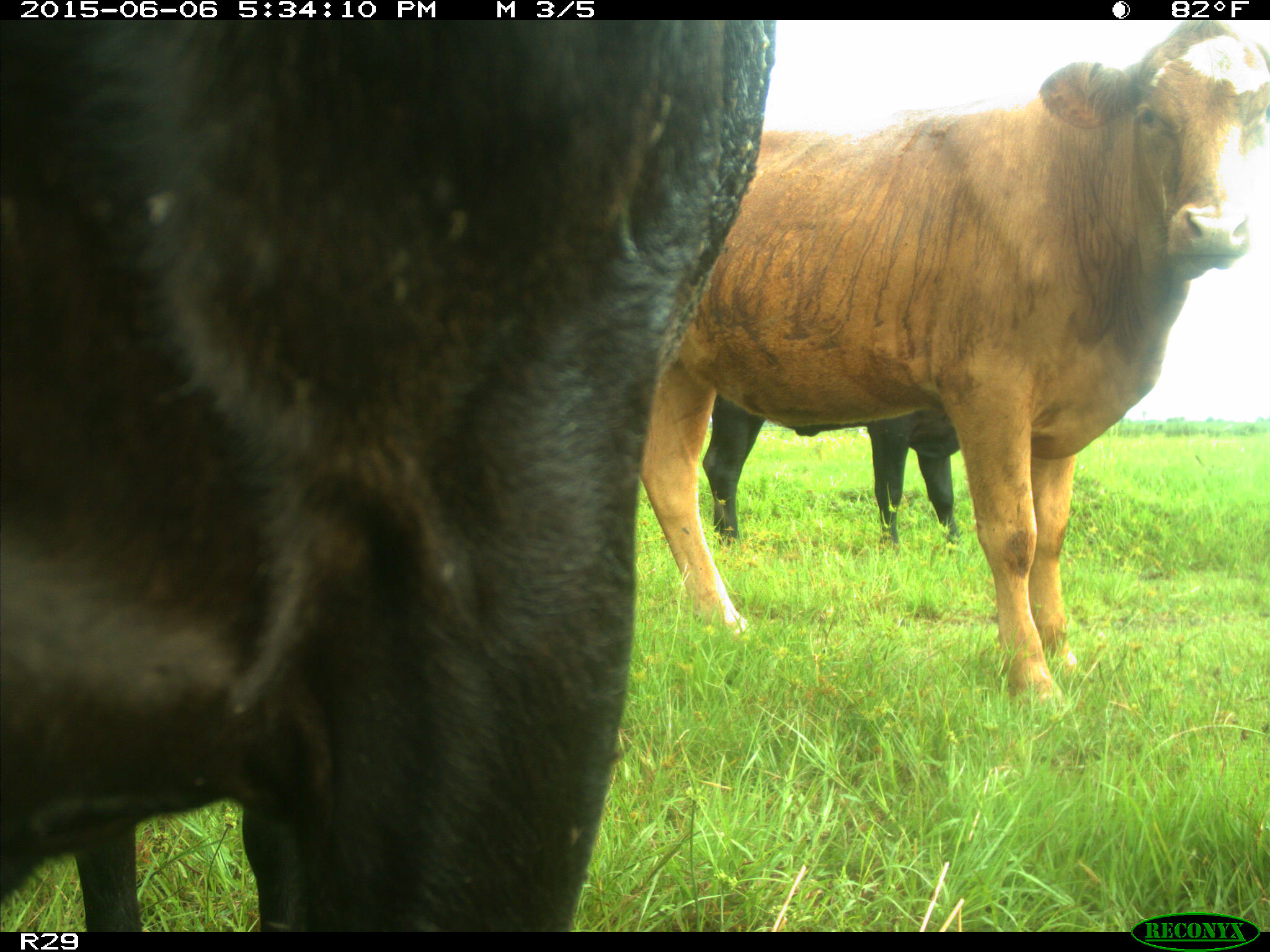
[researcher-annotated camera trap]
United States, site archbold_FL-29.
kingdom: Animalia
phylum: Chordata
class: Mammalia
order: Artiodactyla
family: Bovidae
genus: Bos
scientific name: Bos taurus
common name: domestic cow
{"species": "Bos taurus (domestic cow)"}